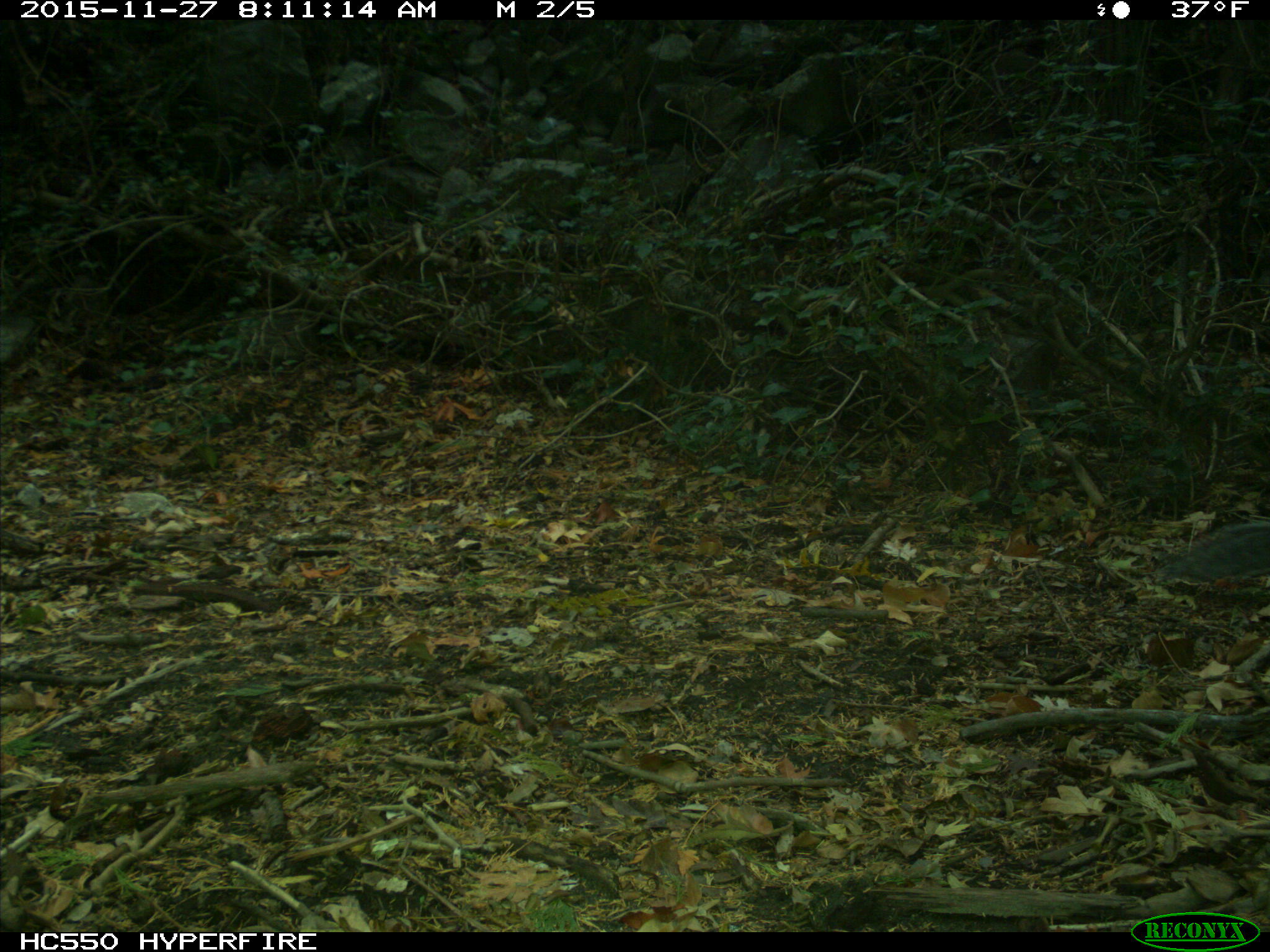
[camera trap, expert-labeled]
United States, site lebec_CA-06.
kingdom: Animalia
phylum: Chordata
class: Mammalia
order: Rodentia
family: Sciuridae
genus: Sciurus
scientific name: Sciurus carolinensis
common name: eastern gray squirrel